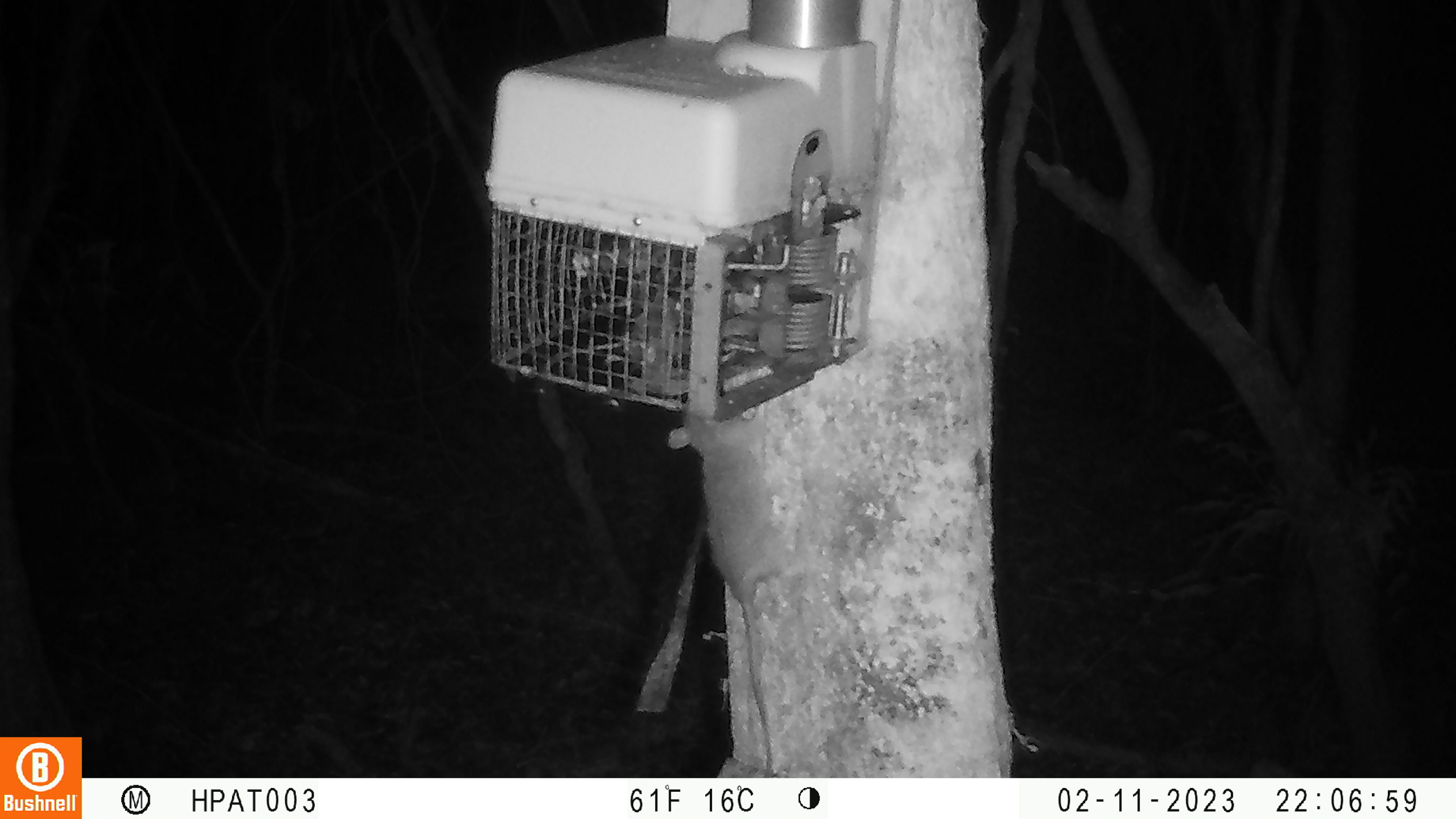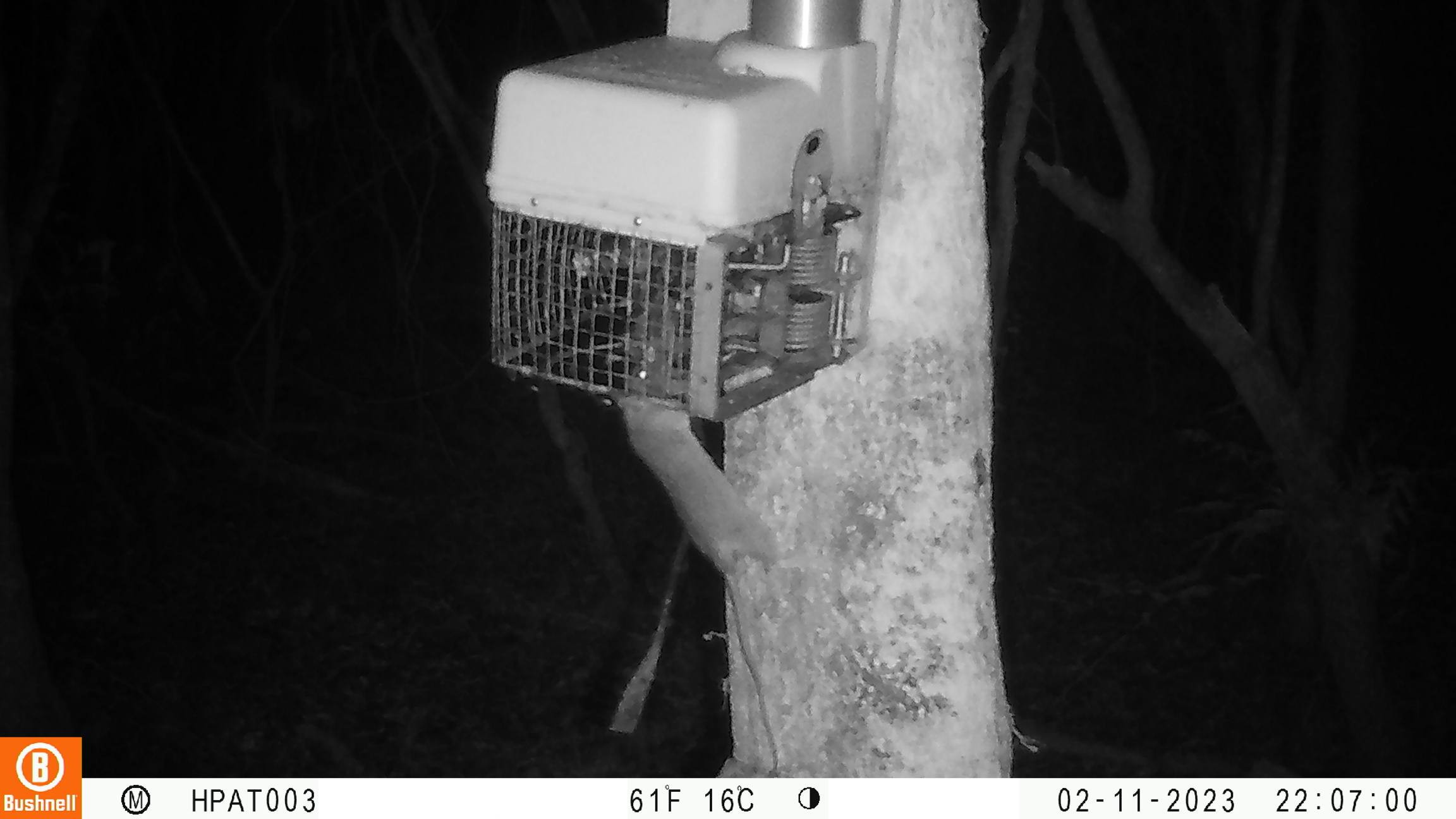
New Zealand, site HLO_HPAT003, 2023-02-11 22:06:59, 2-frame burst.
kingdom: Animalia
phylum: Chordata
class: Mammalia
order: Rodentia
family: Muridae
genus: Rattus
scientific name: Rattus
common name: rat